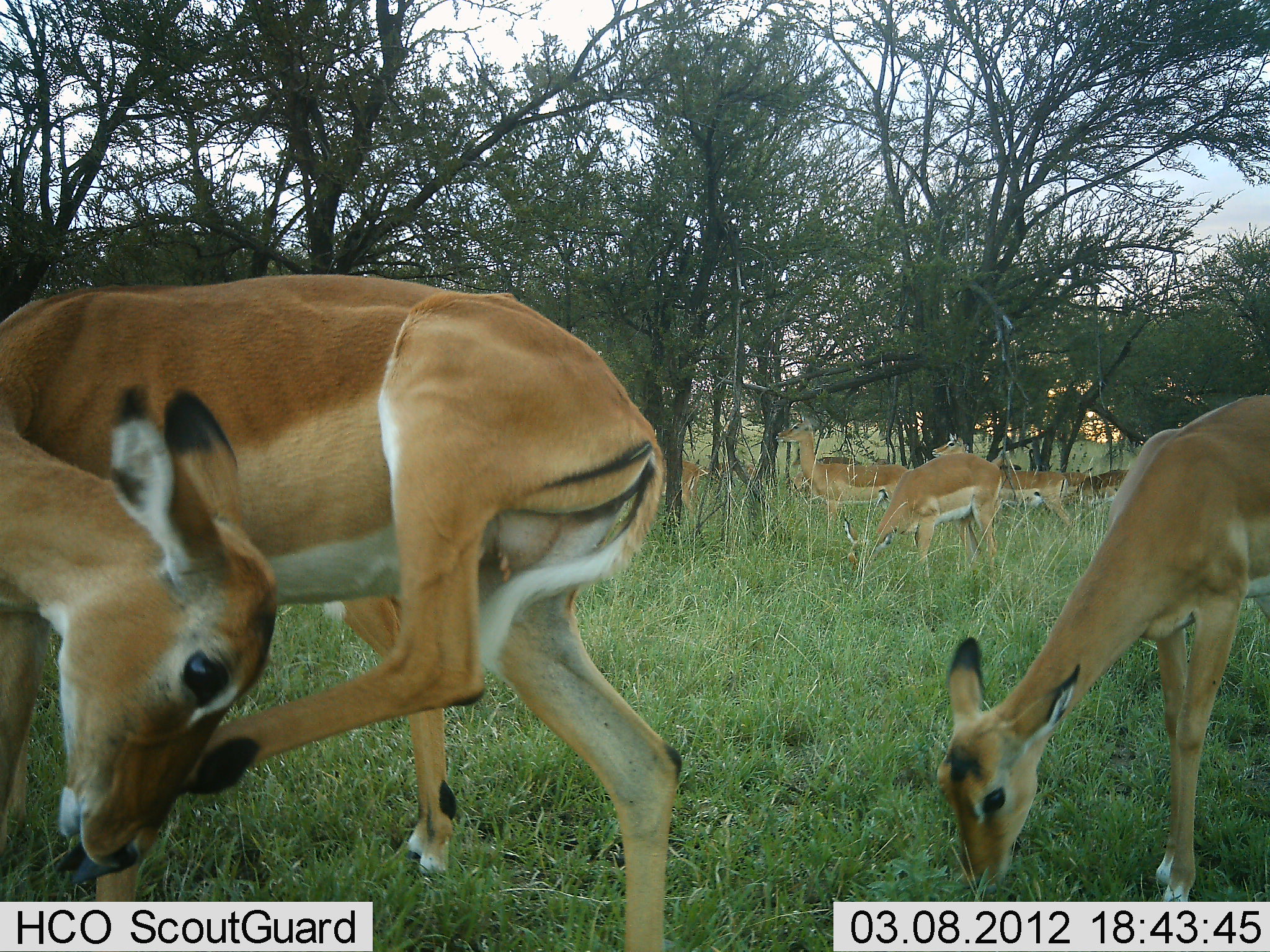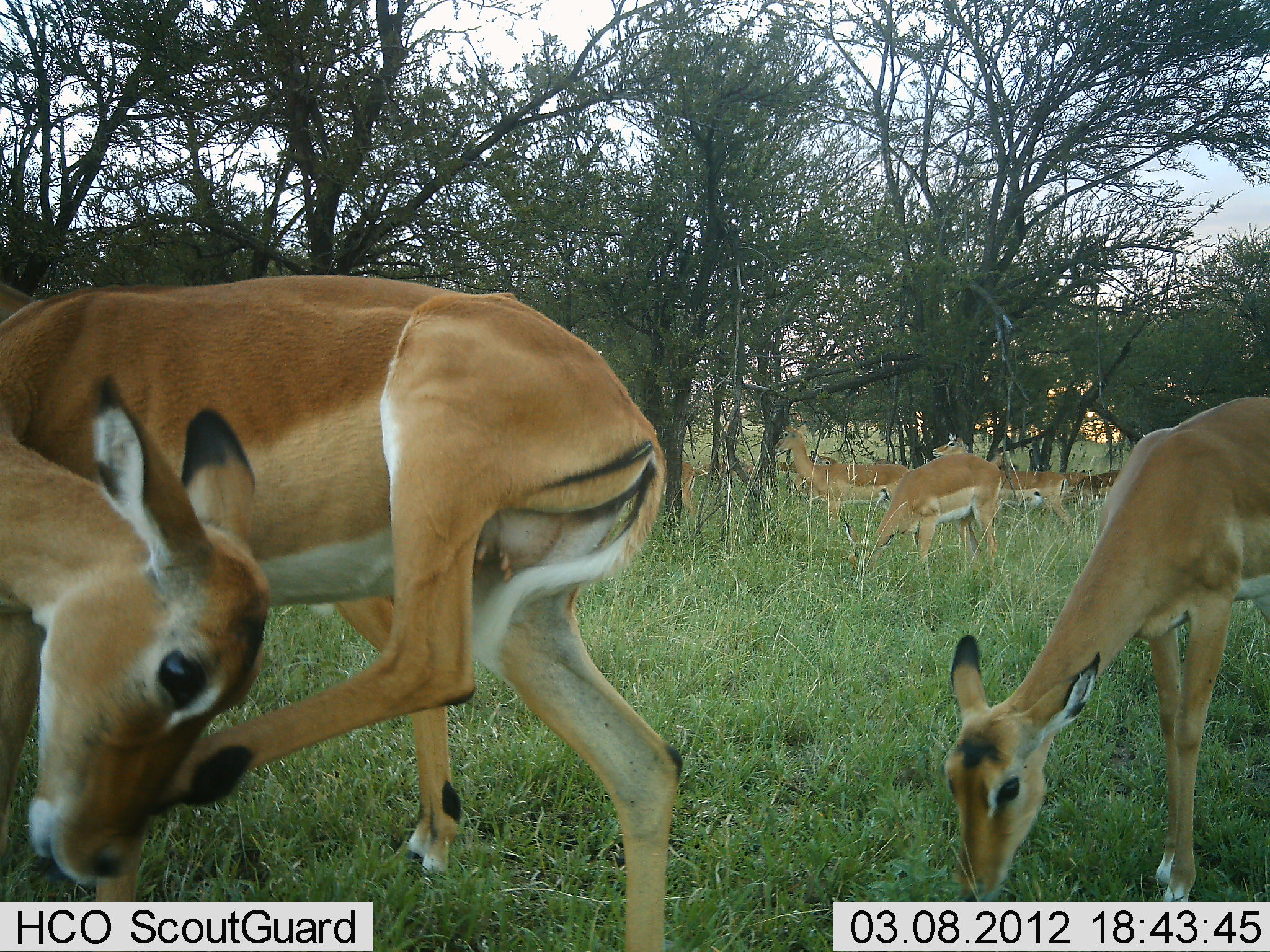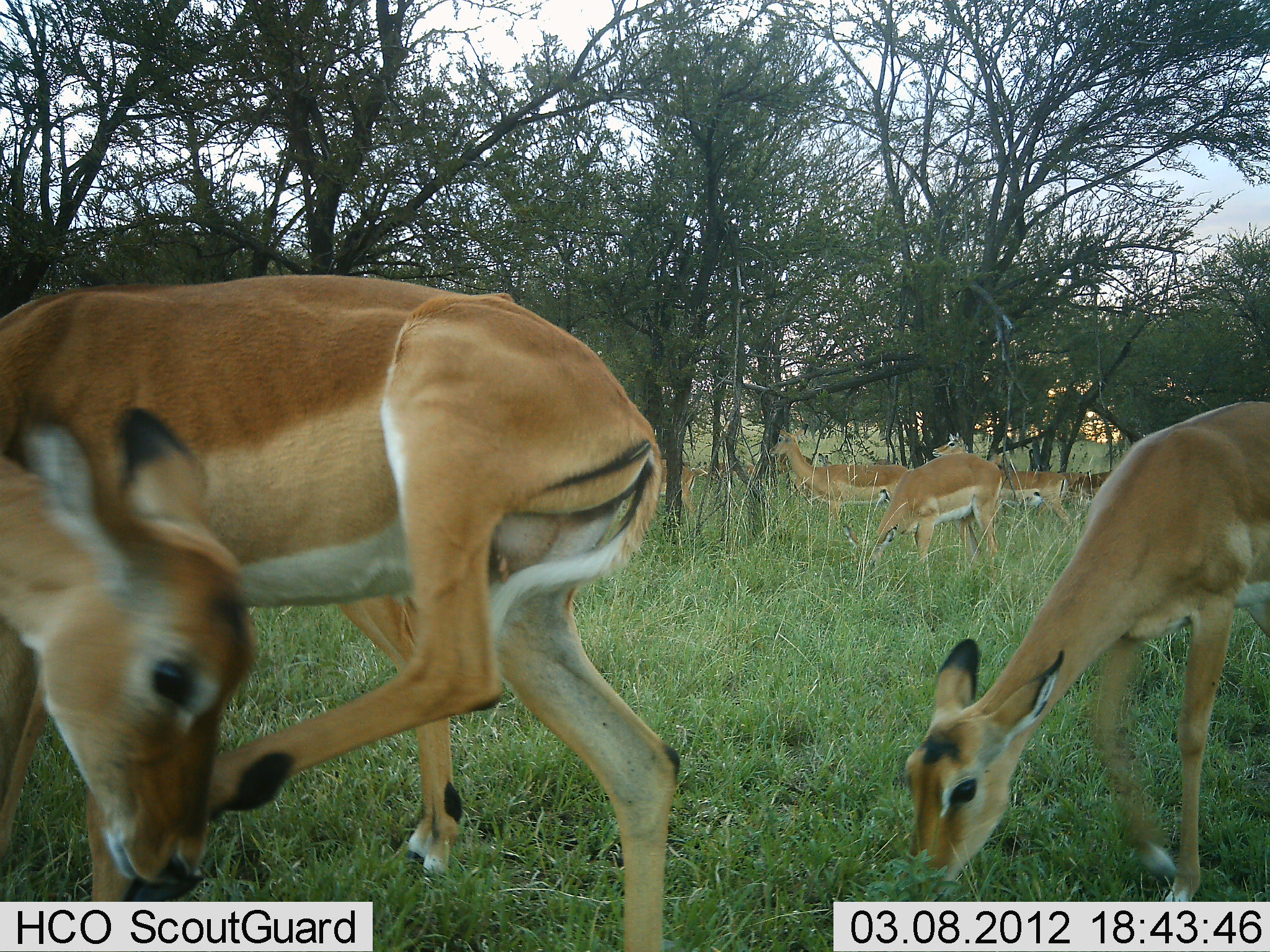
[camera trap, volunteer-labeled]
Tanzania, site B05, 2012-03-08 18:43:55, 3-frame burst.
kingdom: Animalia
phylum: Chordata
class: Mammalia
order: Artiodactyla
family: Bovidae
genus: Aepyceros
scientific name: Aepyceros melampus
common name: impala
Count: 8.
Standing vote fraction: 64%.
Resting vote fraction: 0%.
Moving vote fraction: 14%.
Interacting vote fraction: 0%.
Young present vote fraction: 0%.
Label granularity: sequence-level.